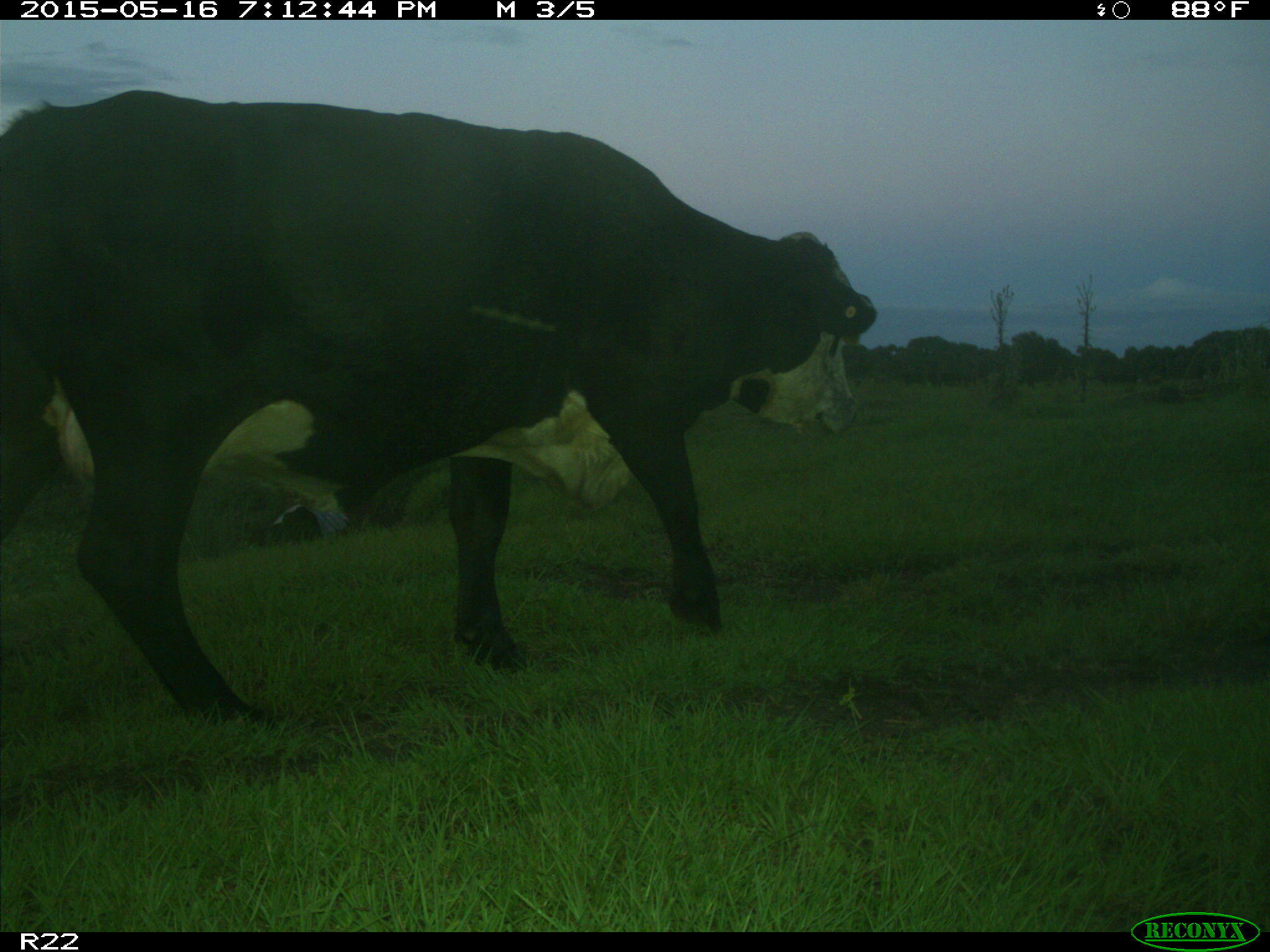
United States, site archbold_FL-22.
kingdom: Animalia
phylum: Chordata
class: Mammalia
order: Artiodactyla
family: Bovidae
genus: Bos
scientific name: Bos taurus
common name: domestic cow